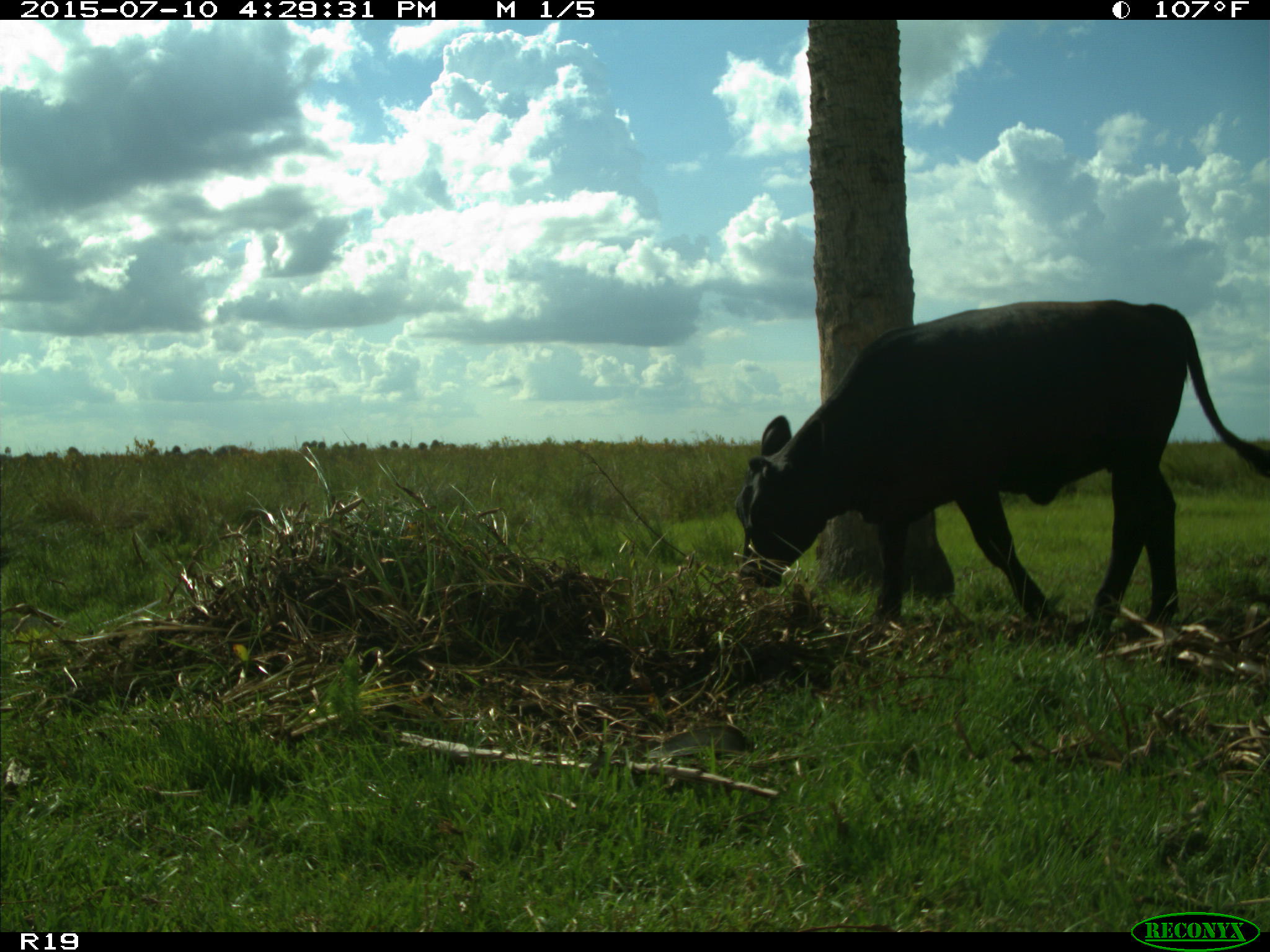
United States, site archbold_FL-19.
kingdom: Animalia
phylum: Chordata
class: Mammalia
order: Artiodactyla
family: Bovidae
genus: Bos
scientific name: Bos taurus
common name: domestic cow